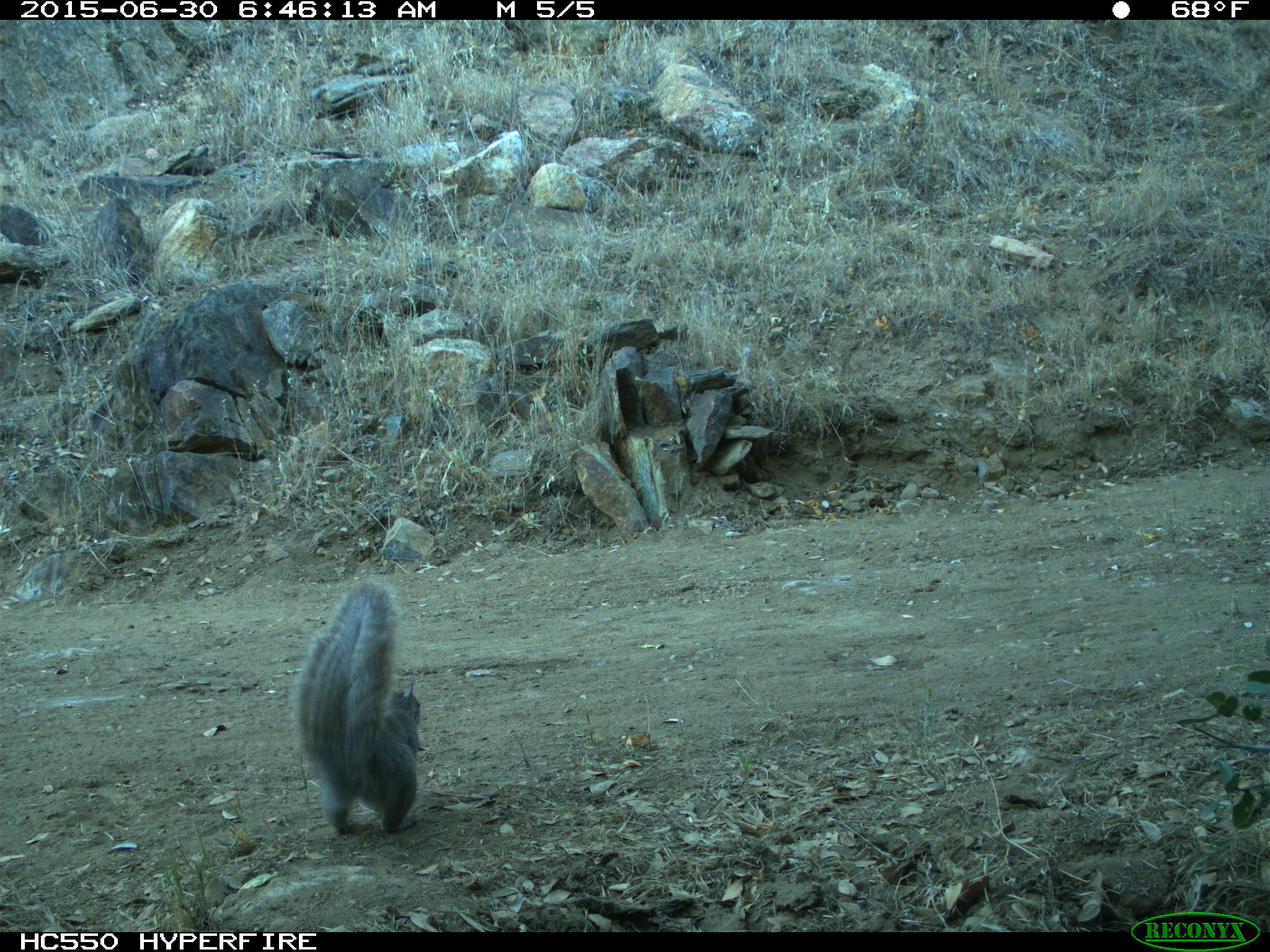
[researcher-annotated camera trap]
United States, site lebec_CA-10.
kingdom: Animalia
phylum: Chordata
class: Mammalia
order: Rodentia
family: Sciuridae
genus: Sciurus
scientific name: Sciurus carolinensis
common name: eastern gray squirrel